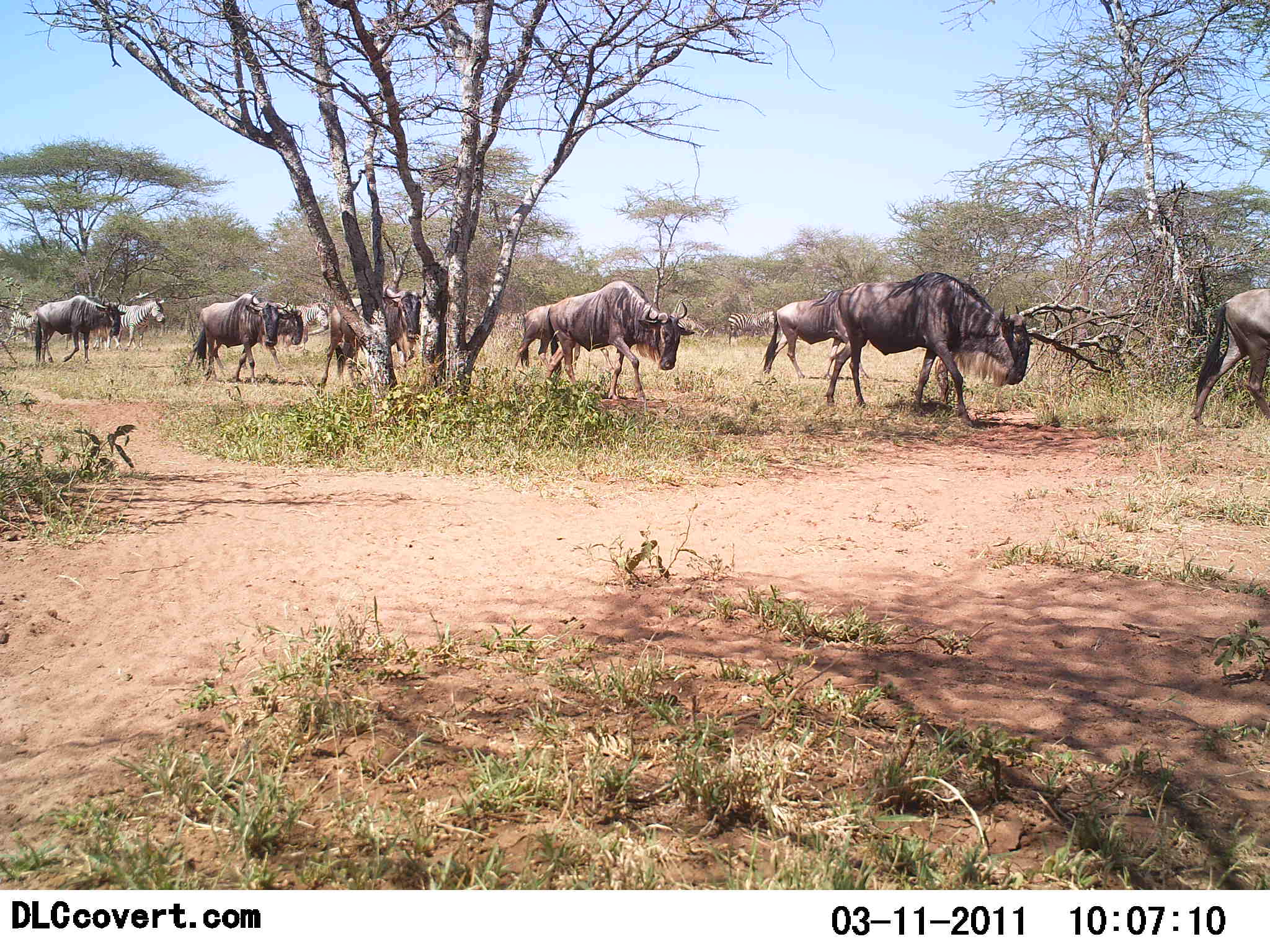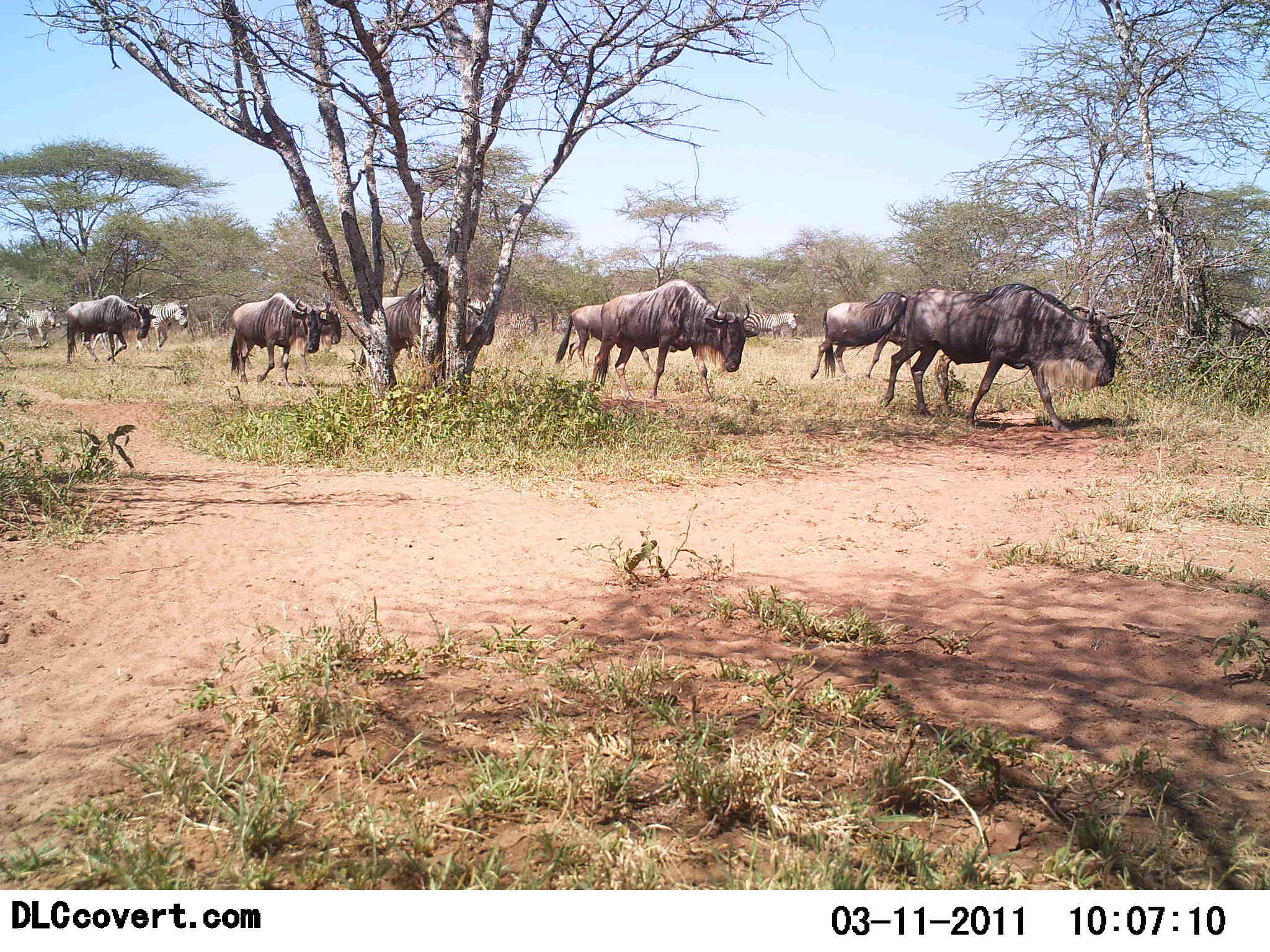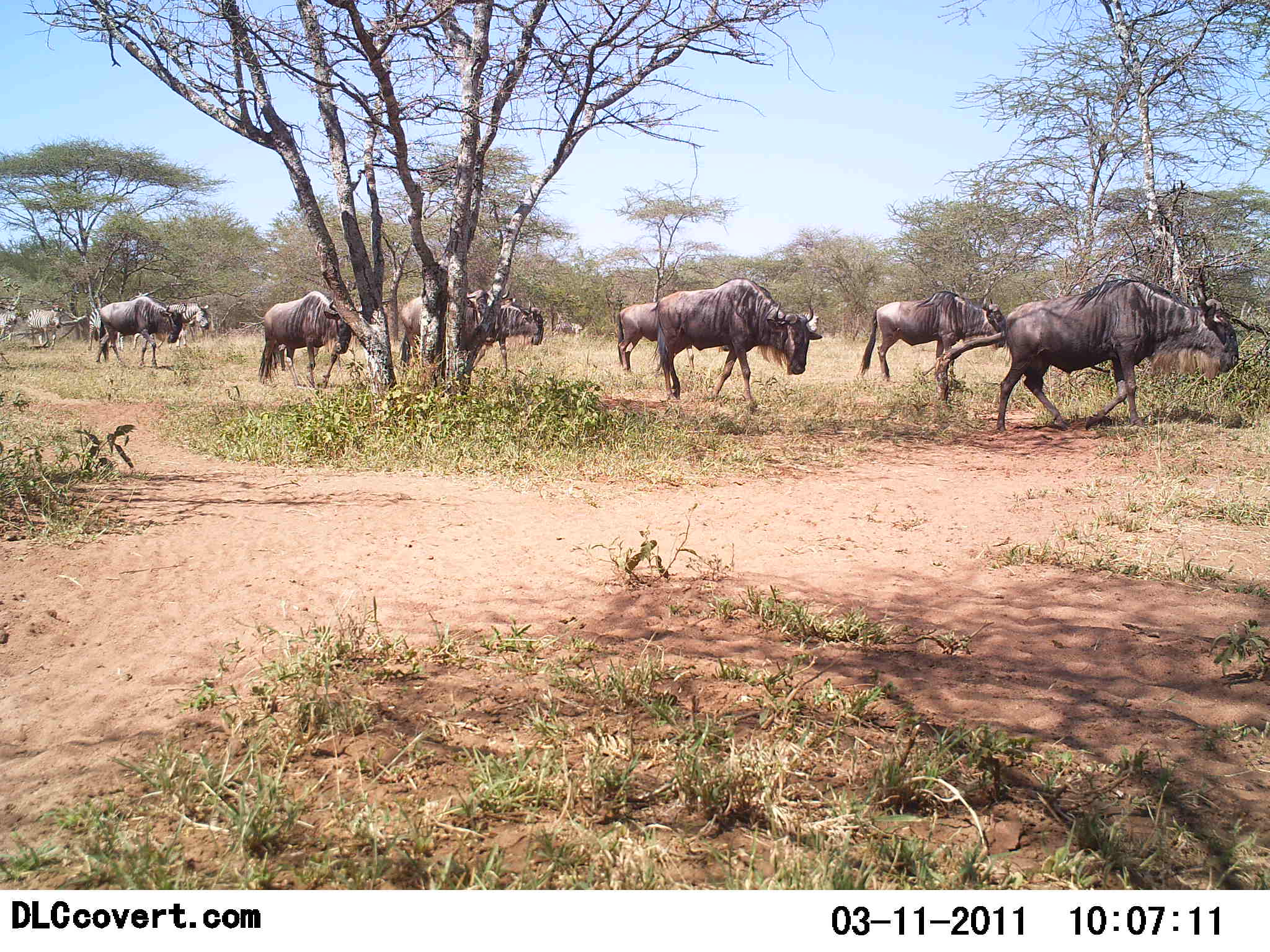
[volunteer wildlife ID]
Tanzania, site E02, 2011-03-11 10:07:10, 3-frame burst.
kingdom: Animalia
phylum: Chordata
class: Mammalia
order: Artiodactyla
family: Bovidae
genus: Connochaetes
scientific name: Connochaetes taurinus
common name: blue wildebeest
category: wildebeest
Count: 11-50.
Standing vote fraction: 0%.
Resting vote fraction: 0%.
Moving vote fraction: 100%.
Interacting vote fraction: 0%.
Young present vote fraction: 0%.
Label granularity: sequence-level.